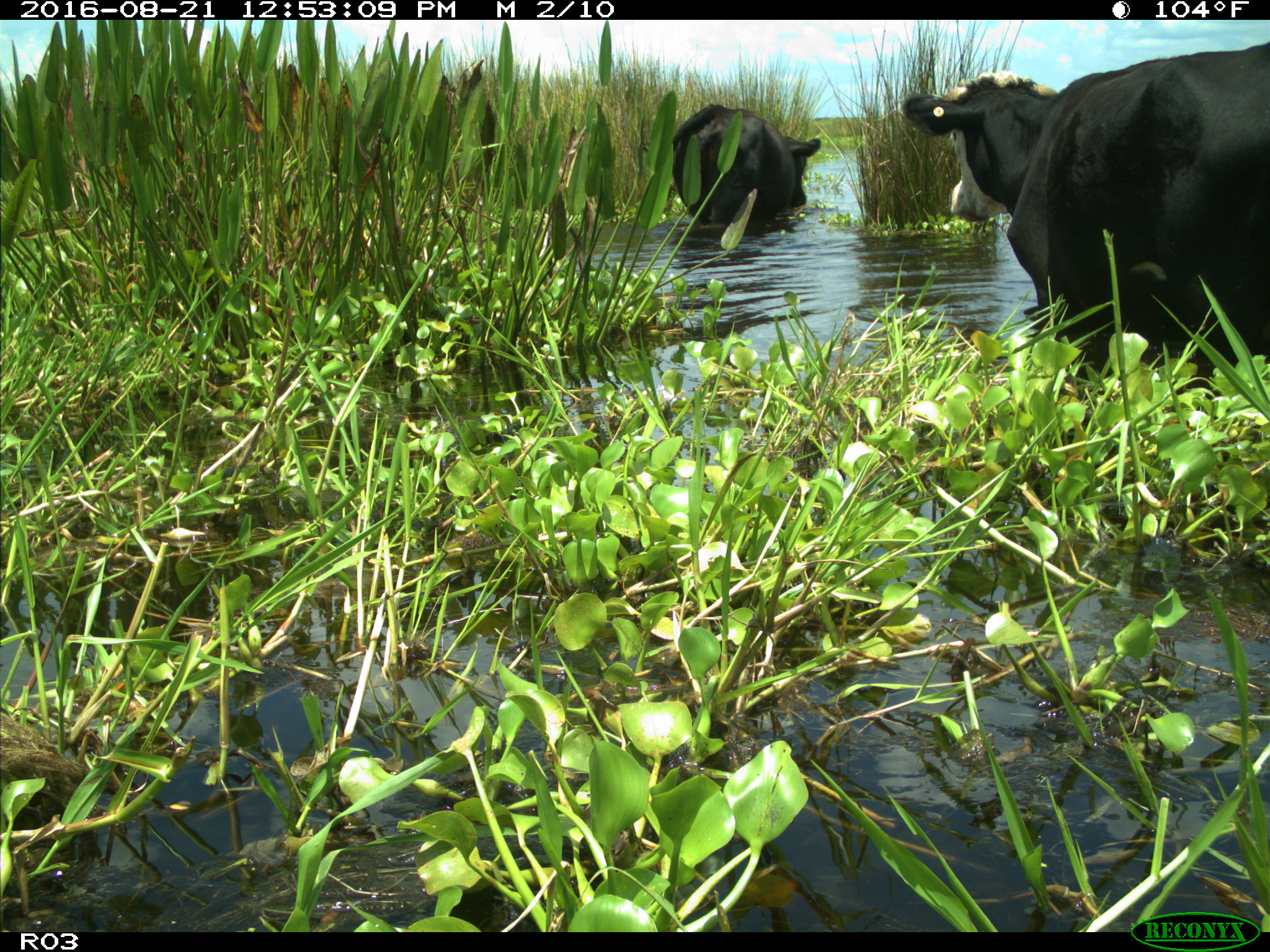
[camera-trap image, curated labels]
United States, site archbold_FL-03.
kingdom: Animalia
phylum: Chordata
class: Mammalia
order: Artiodactyla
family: Bovidae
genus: Bos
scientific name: Bos taurus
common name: domestic cow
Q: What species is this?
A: Bos taurus (domestic cow).